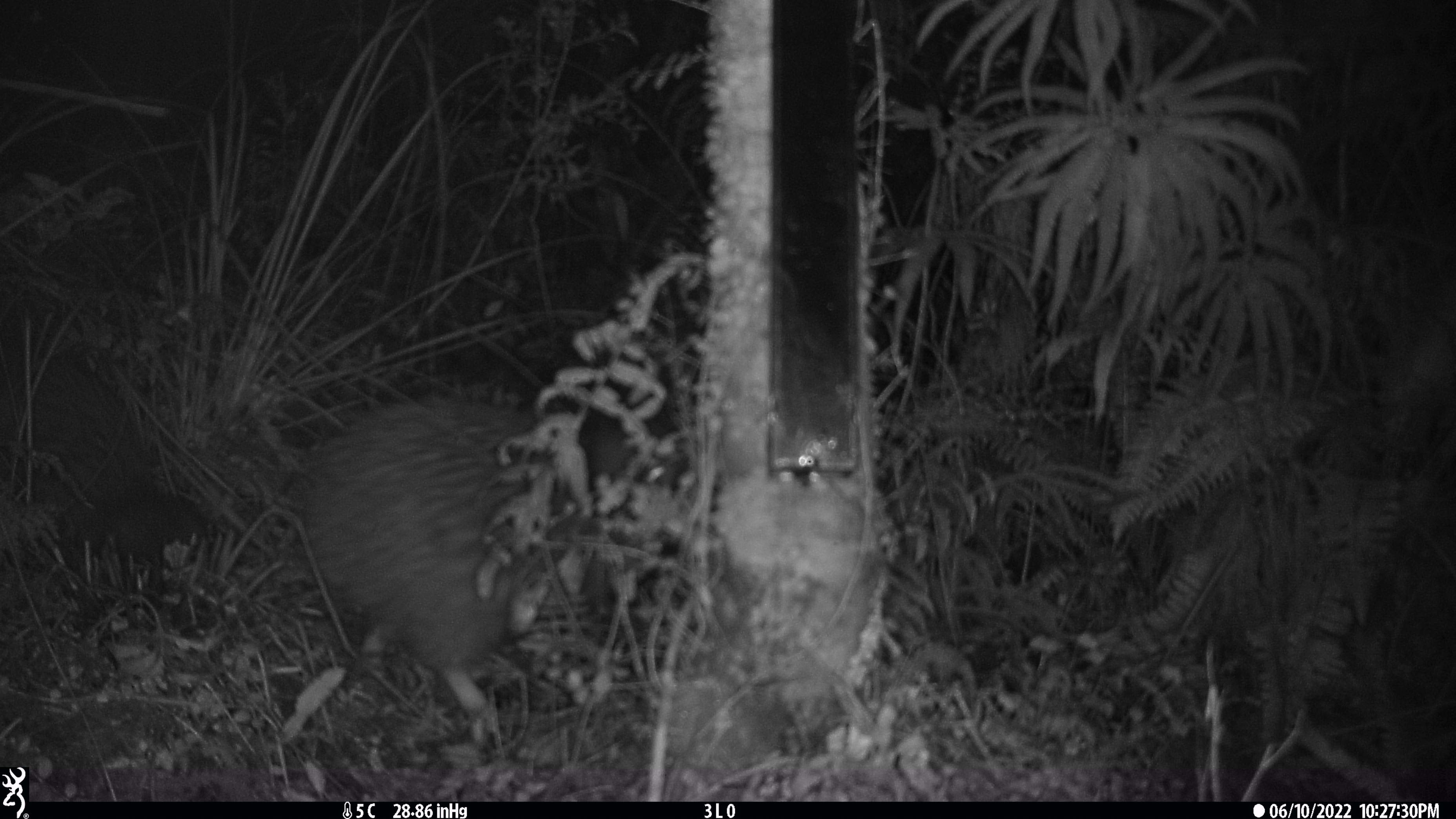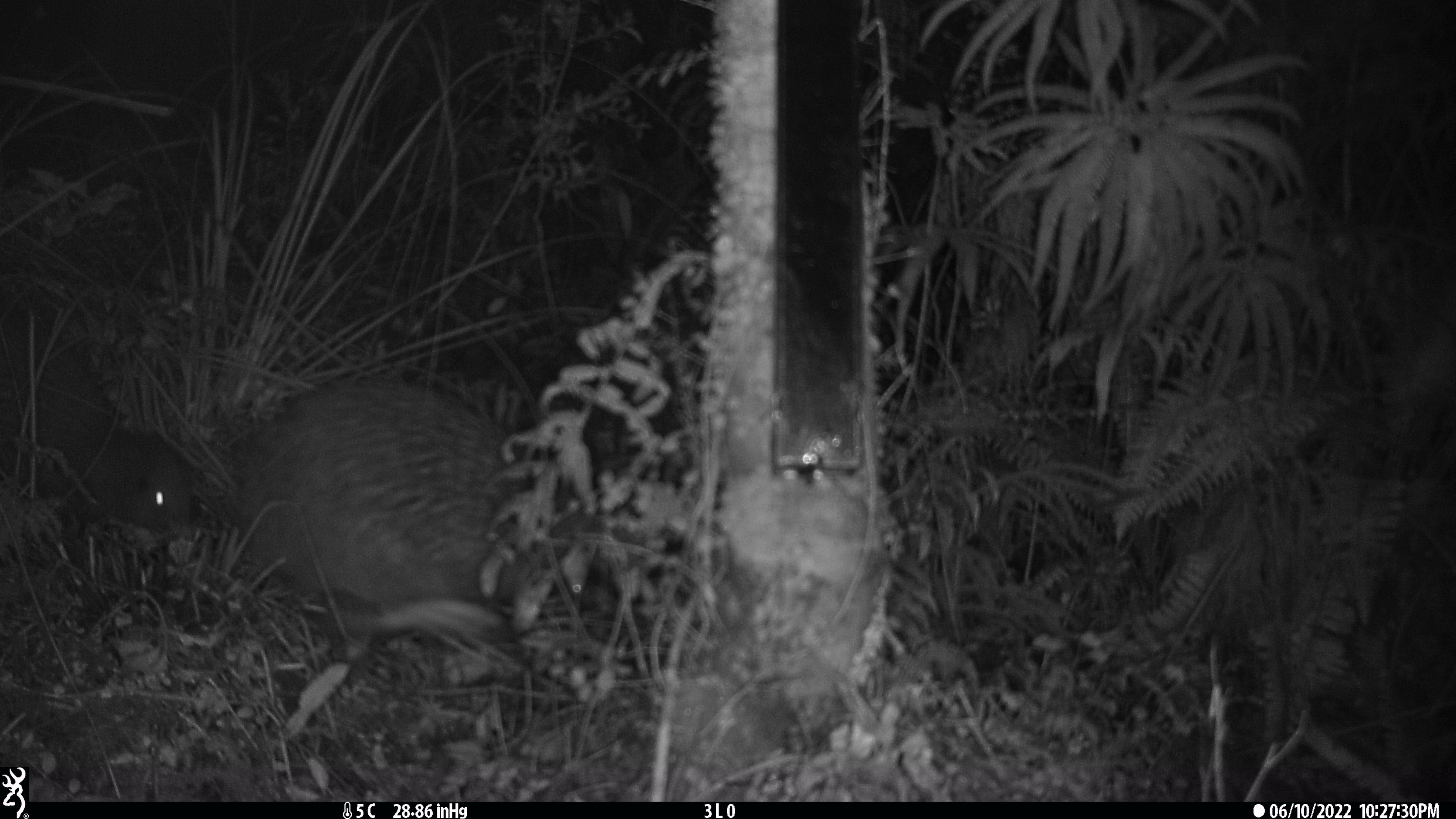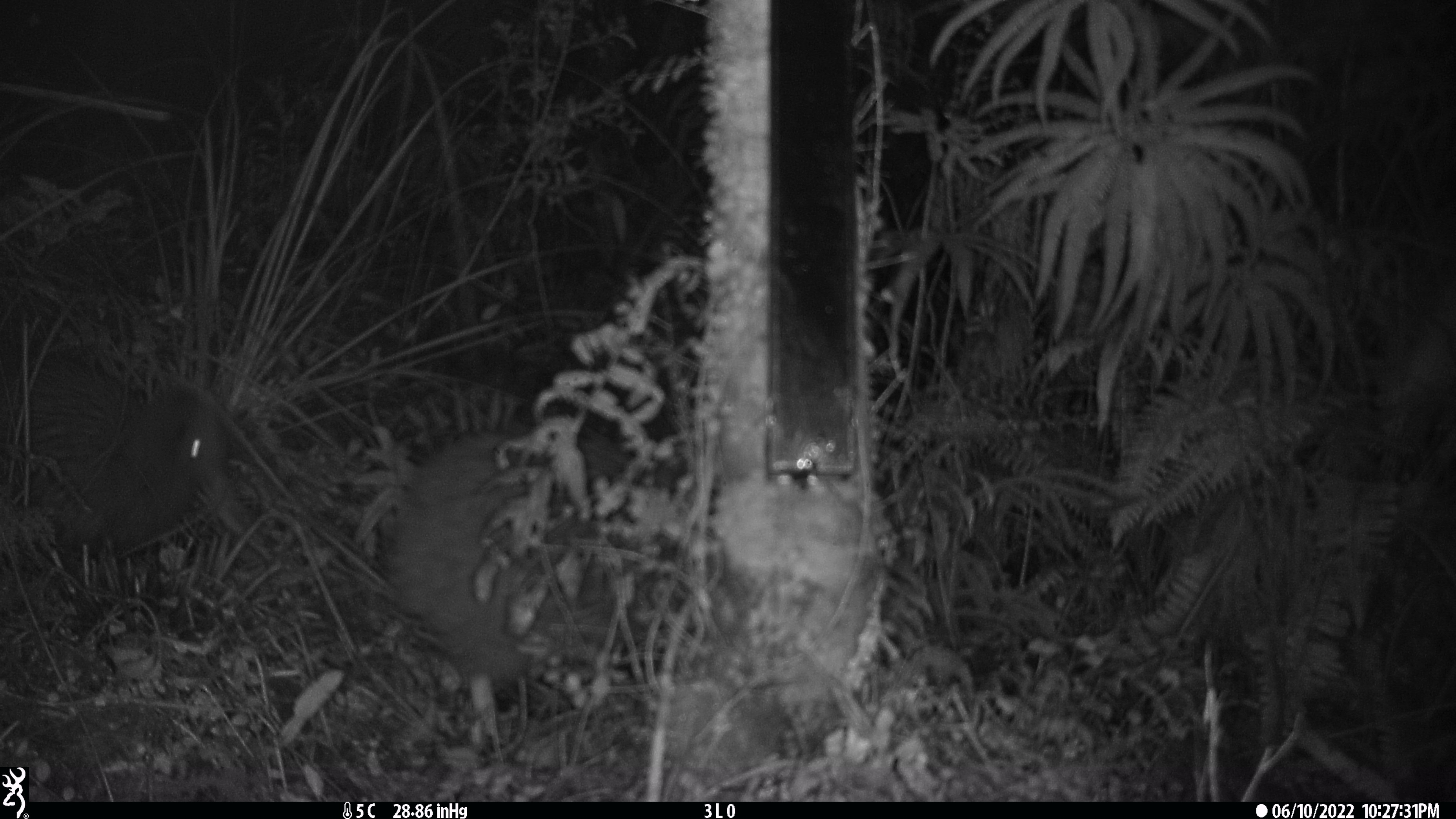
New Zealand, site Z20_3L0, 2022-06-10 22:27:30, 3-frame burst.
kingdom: Animalia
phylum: Chordata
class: Aves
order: Apterygiformes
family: Apterygidae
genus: Apteryx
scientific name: Apteryx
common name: kiwi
Kiwi (Apteryx).